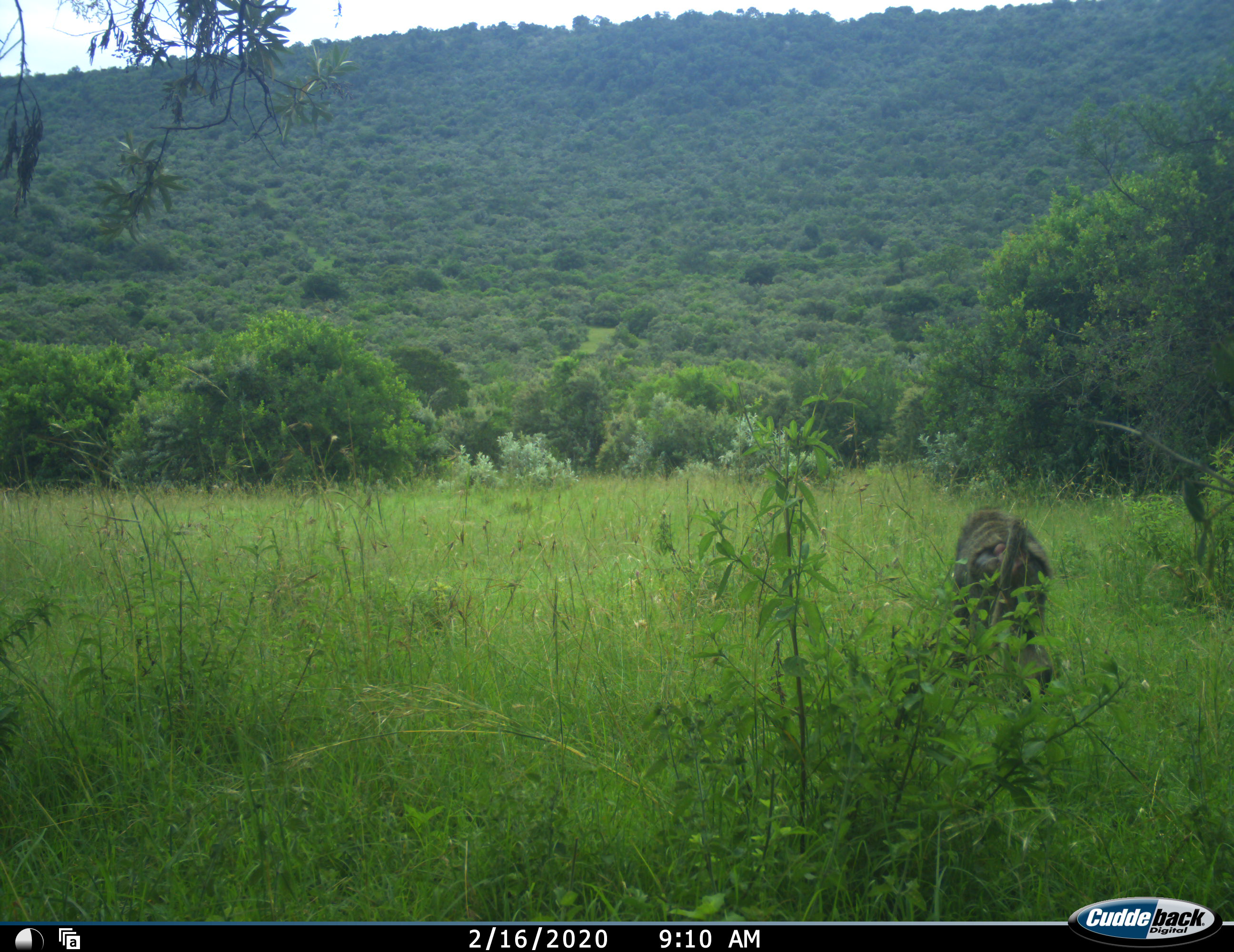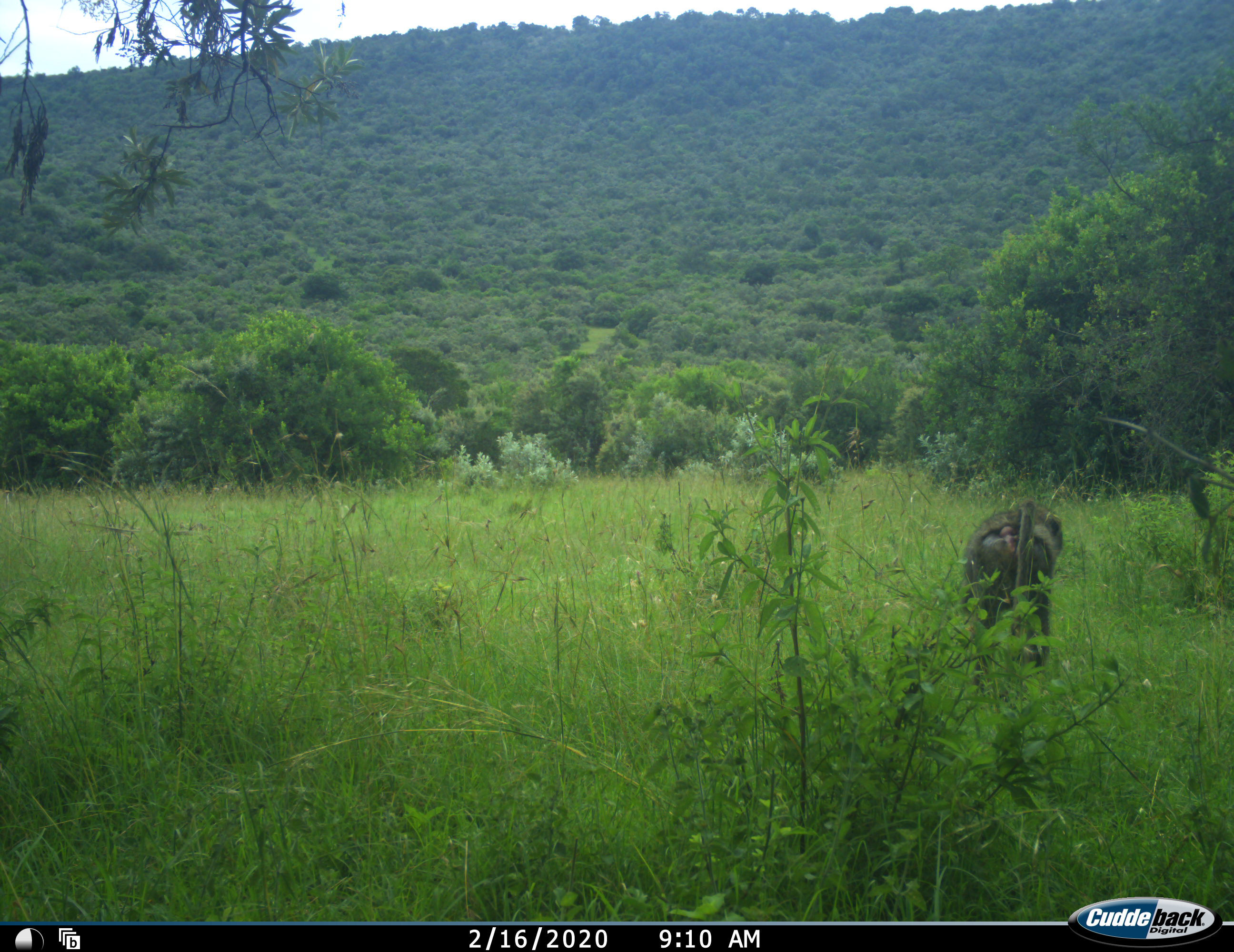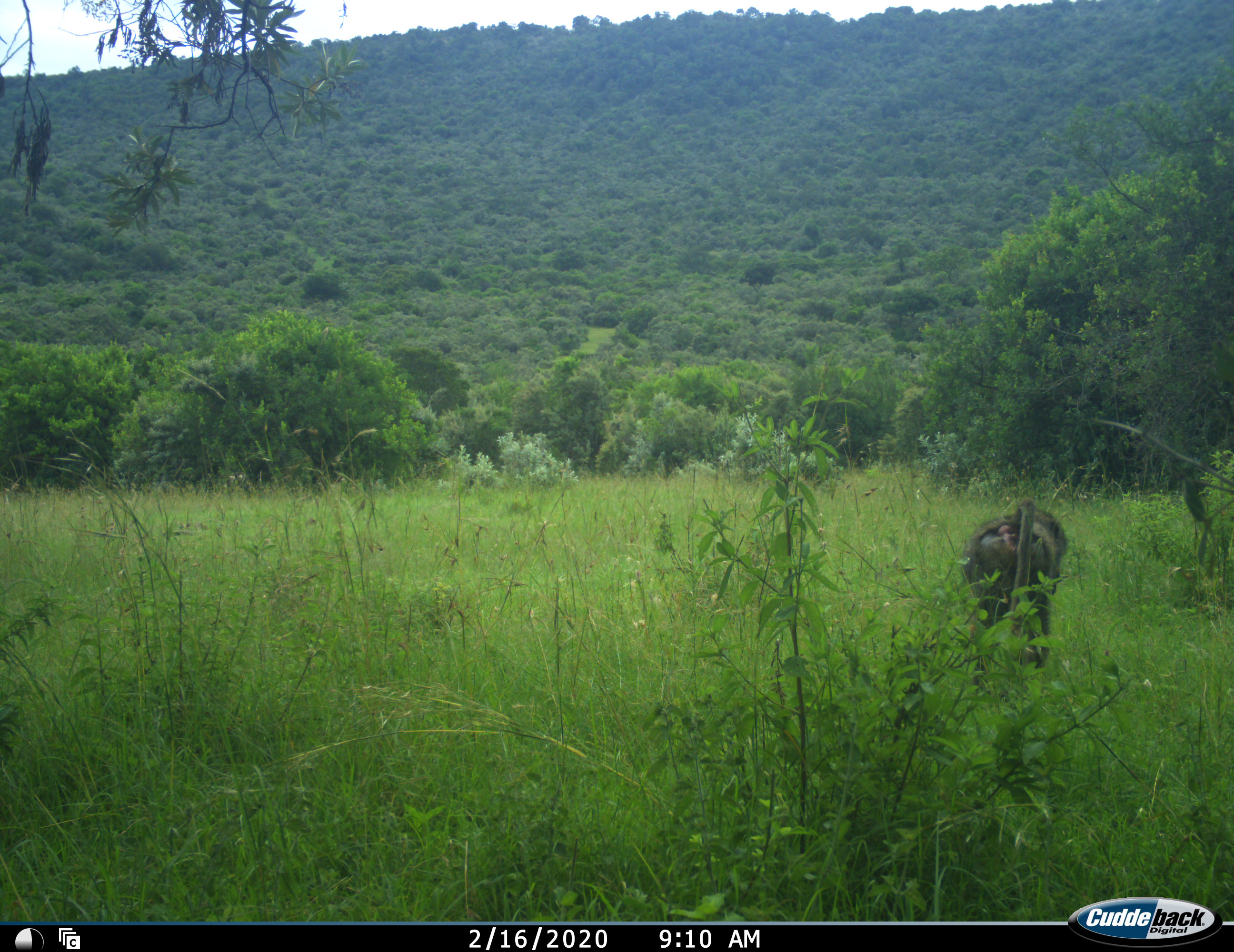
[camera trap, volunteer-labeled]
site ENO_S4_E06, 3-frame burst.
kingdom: Animalia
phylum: Chordata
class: Mammalia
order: Primates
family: Cercopithecidae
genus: Papio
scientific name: Papio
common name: baboon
Baboon (Papio), count 1. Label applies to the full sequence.